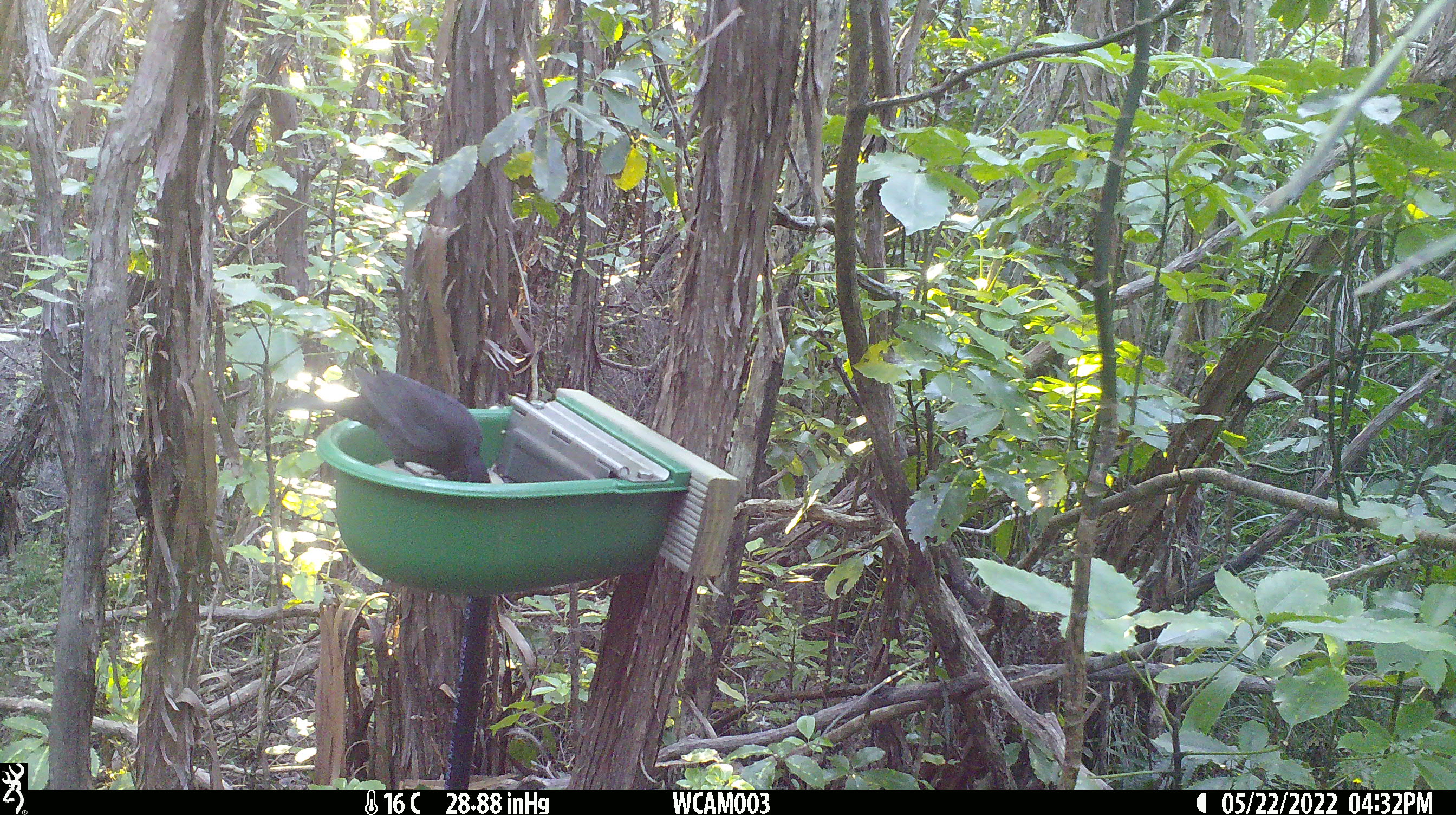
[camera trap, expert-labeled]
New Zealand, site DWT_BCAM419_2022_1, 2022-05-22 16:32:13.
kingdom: Animalia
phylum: Chordata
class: Aves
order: Passeriformes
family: Turdidae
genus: Turdus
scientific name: Turdus merula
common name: eurasian blackbird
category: blackbird